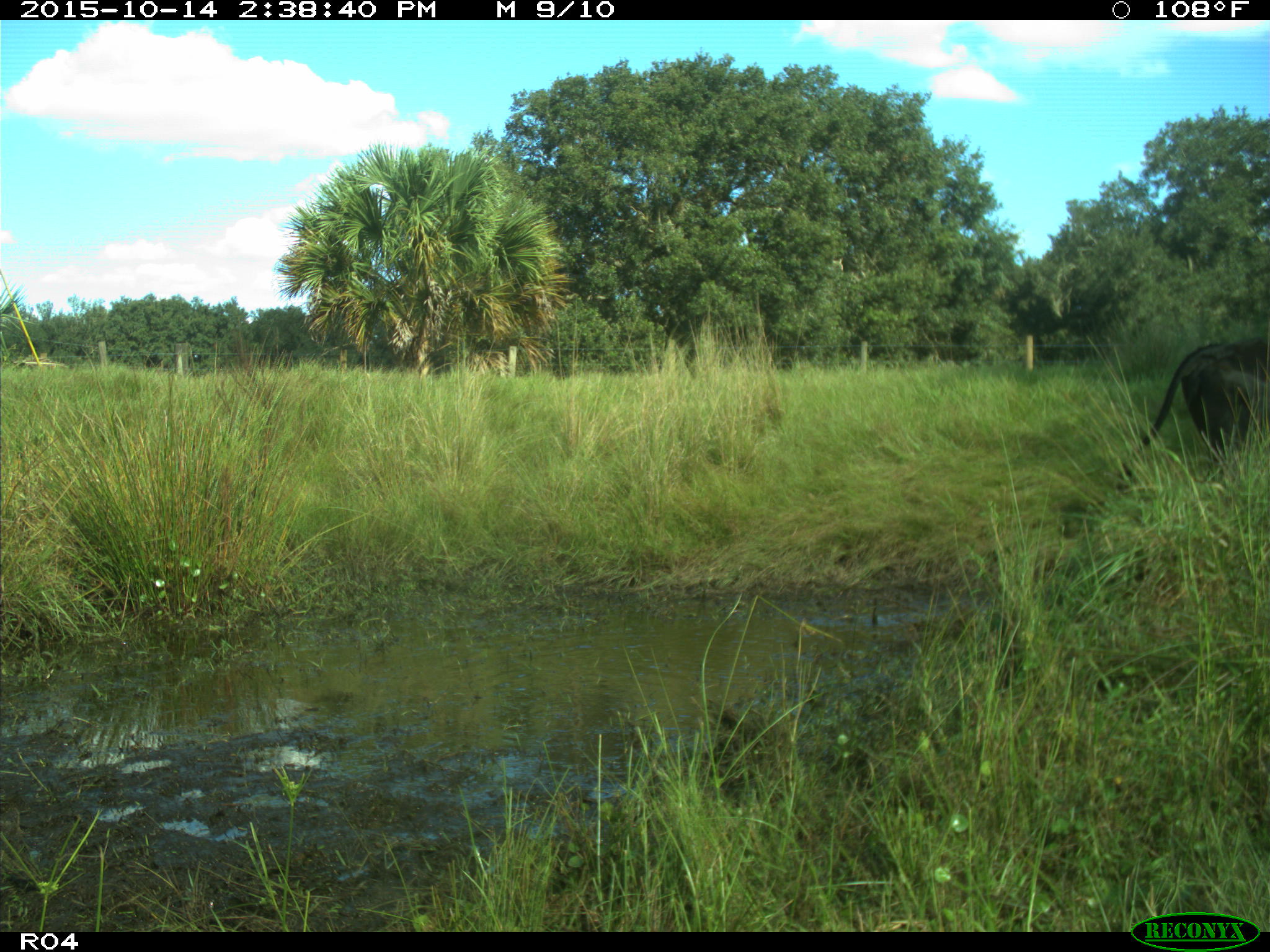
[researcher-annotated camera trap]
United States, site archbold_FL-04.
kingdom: Animalia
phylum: Chordata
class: Mammalia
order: Artiodactyla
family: Bovidae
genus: Bos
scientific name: Bos taurus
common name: domestic cow